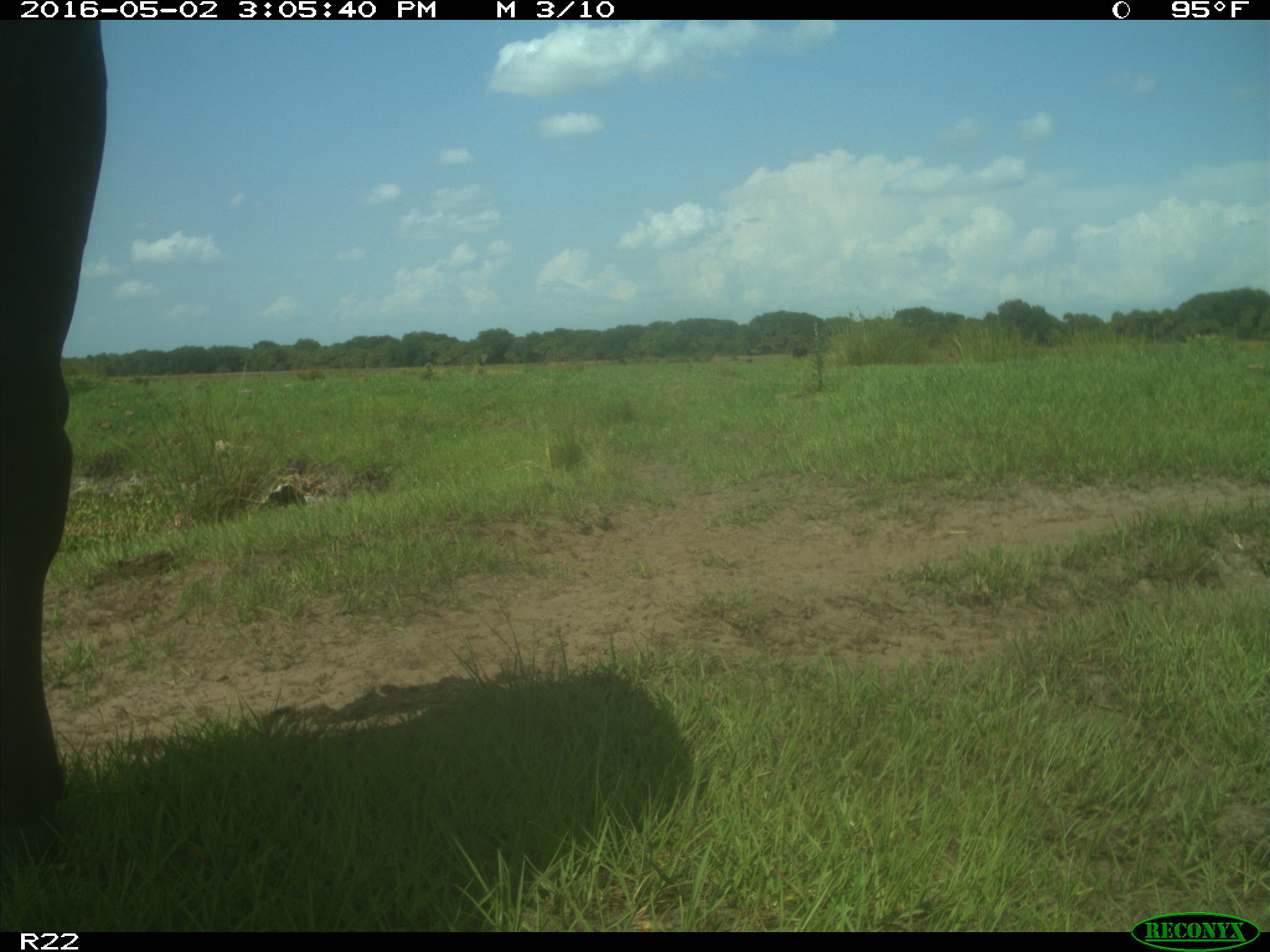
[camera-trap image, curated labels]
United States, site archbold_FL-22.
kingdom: Animalia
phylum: Chordata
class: Mammalia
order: Artiodactyla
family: Bovidae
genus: Bos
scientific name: Bos taurus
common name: domestic cow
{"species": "Bos taurus (domestic cow)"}